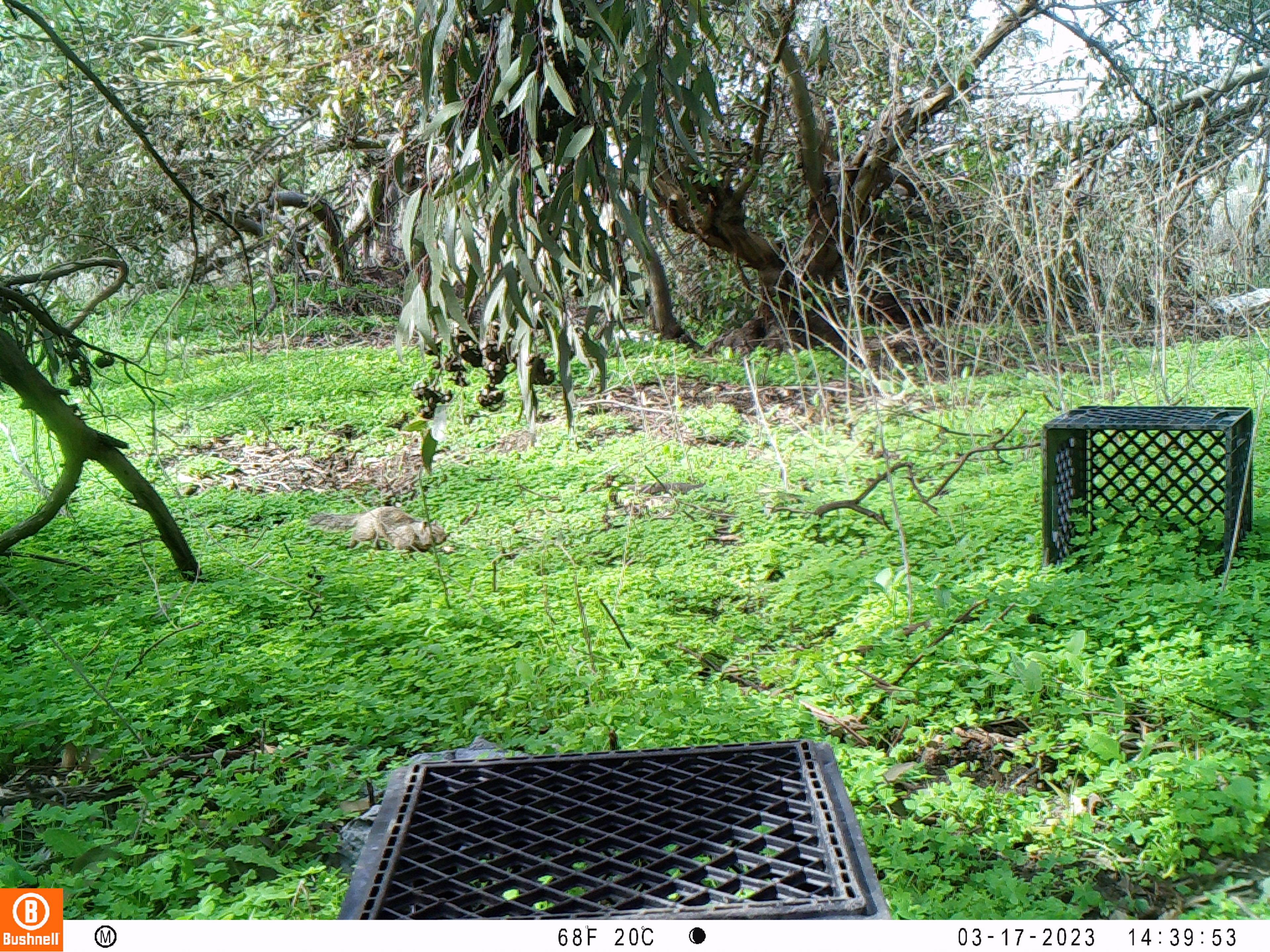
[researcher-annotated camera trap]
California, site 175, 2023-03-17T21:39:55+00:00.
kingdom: Animalia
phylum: Chordata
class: Mammalia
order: Rodentia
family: Sciuridae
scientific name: Sciuridae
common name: squirrel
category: unknown squirrel